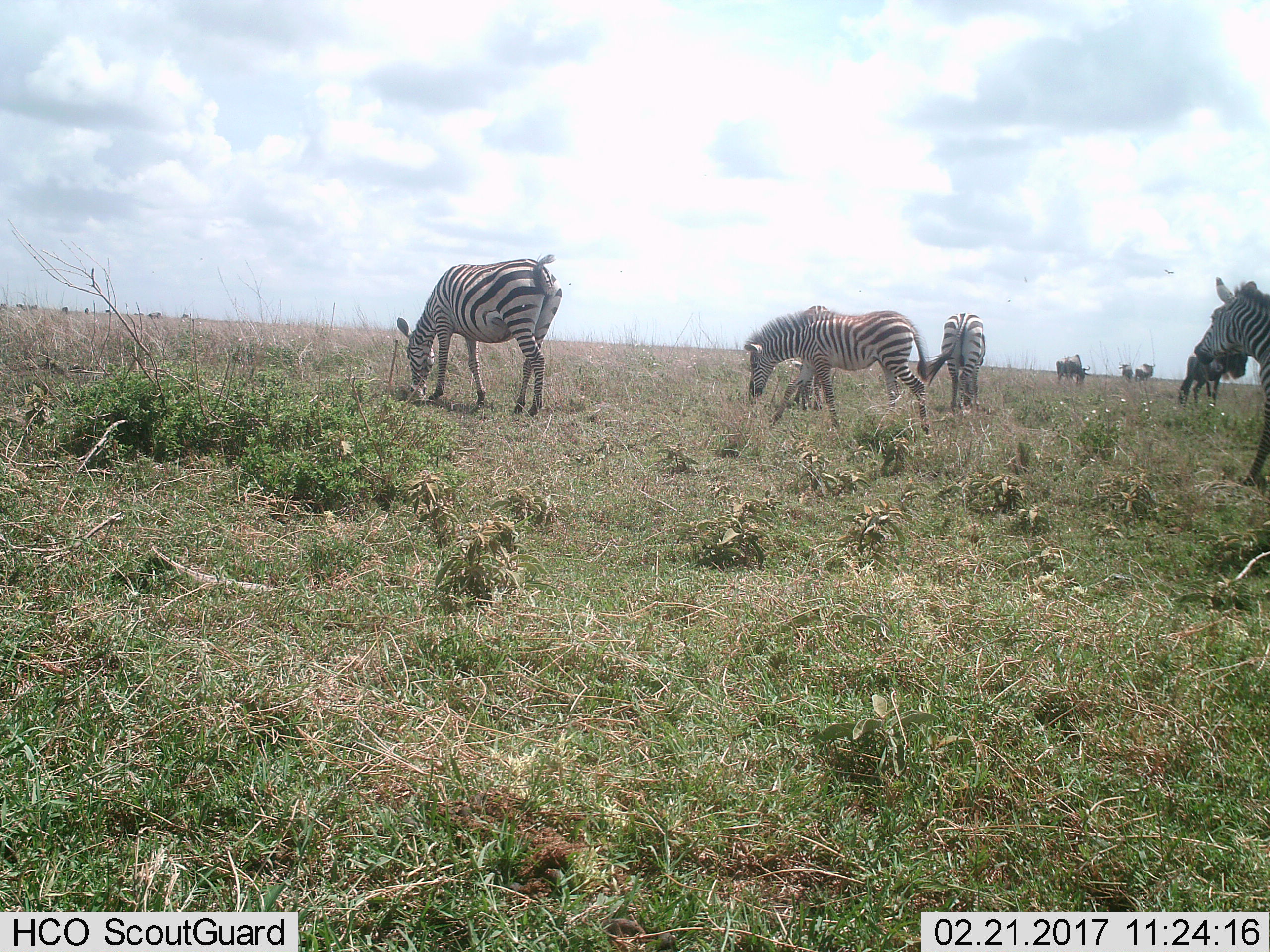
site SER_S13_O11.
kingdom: Animalia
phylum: Chordata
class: Mammalia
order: Artiodactyla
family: Bovidae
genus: Connochaetes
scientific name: Connochaetes taurinus taurinus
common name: blue wildebeest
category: wildebeestblue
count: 4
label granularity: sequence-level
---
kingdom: Animalia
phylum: Chordata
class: Mammalia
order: Perissodactyla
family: Equidae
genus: Equus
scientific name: Equus quagga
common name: plains zebra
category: zebraplains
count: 5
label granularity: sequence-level